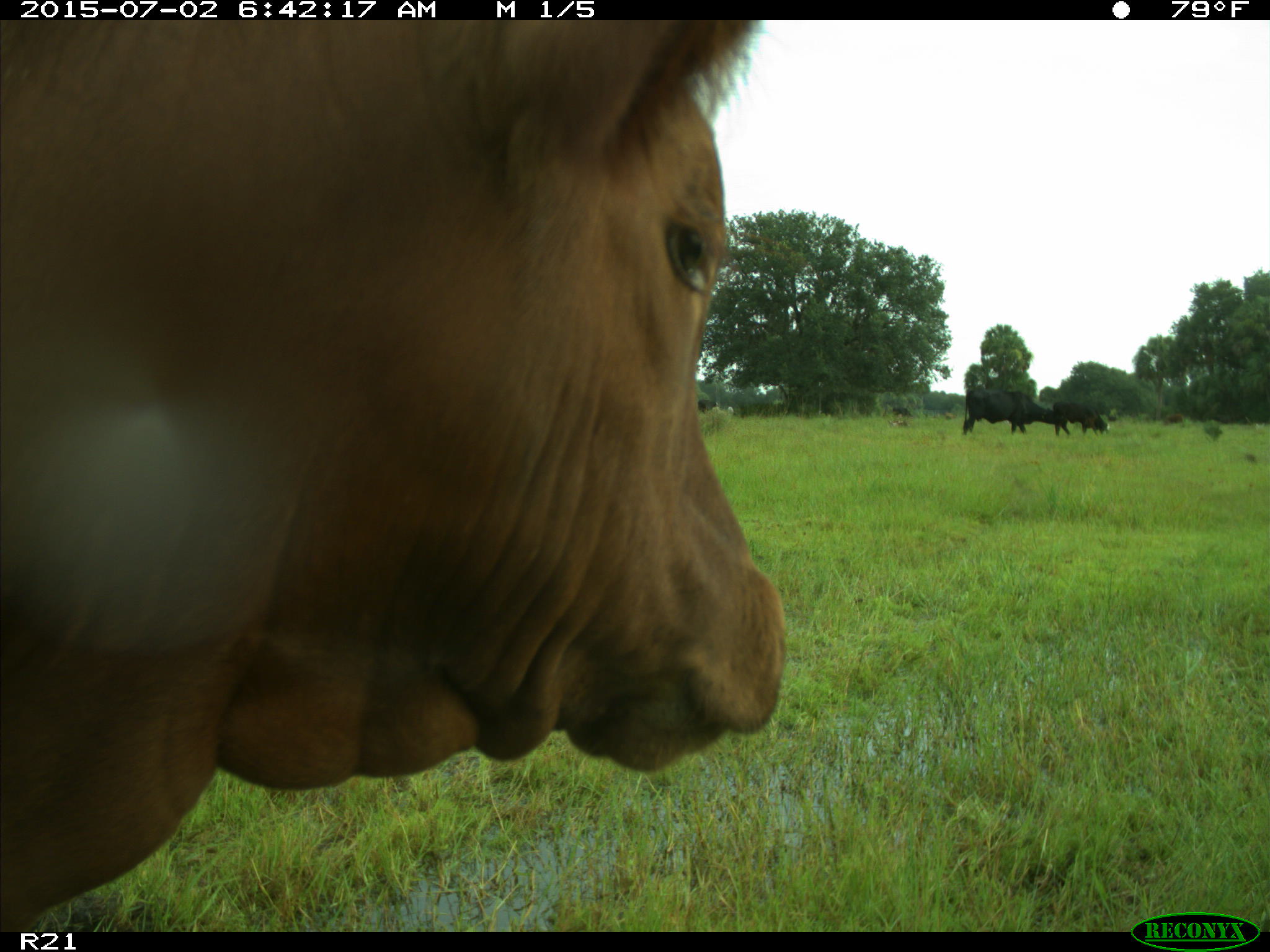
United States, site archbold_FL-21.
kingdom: Animalia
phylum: Chordata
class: Mammalia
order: Artiodactyla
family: Bovidae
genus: Bos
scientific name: Bos taurus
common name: domestic cow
Bos taurus (domestic cow).